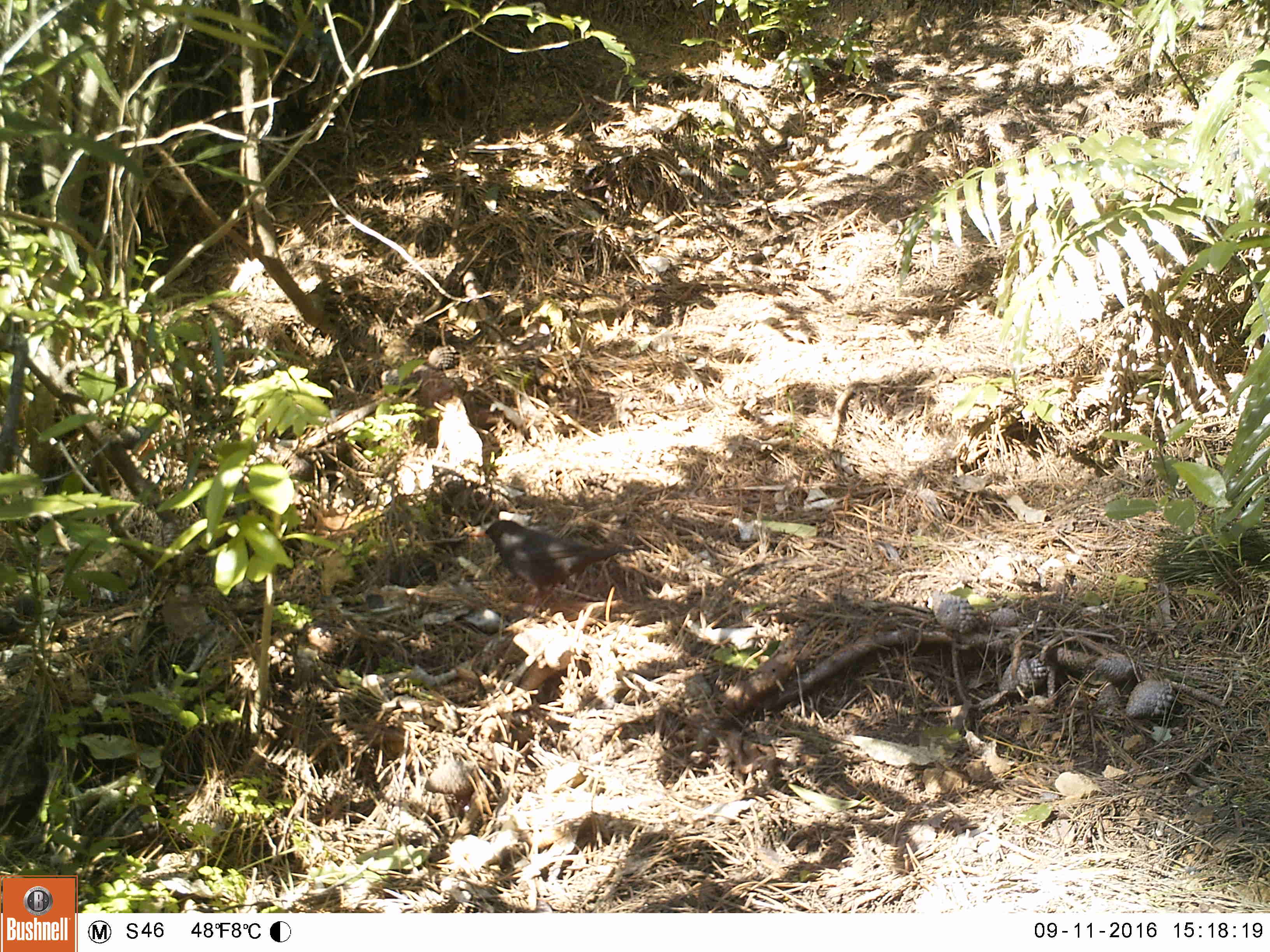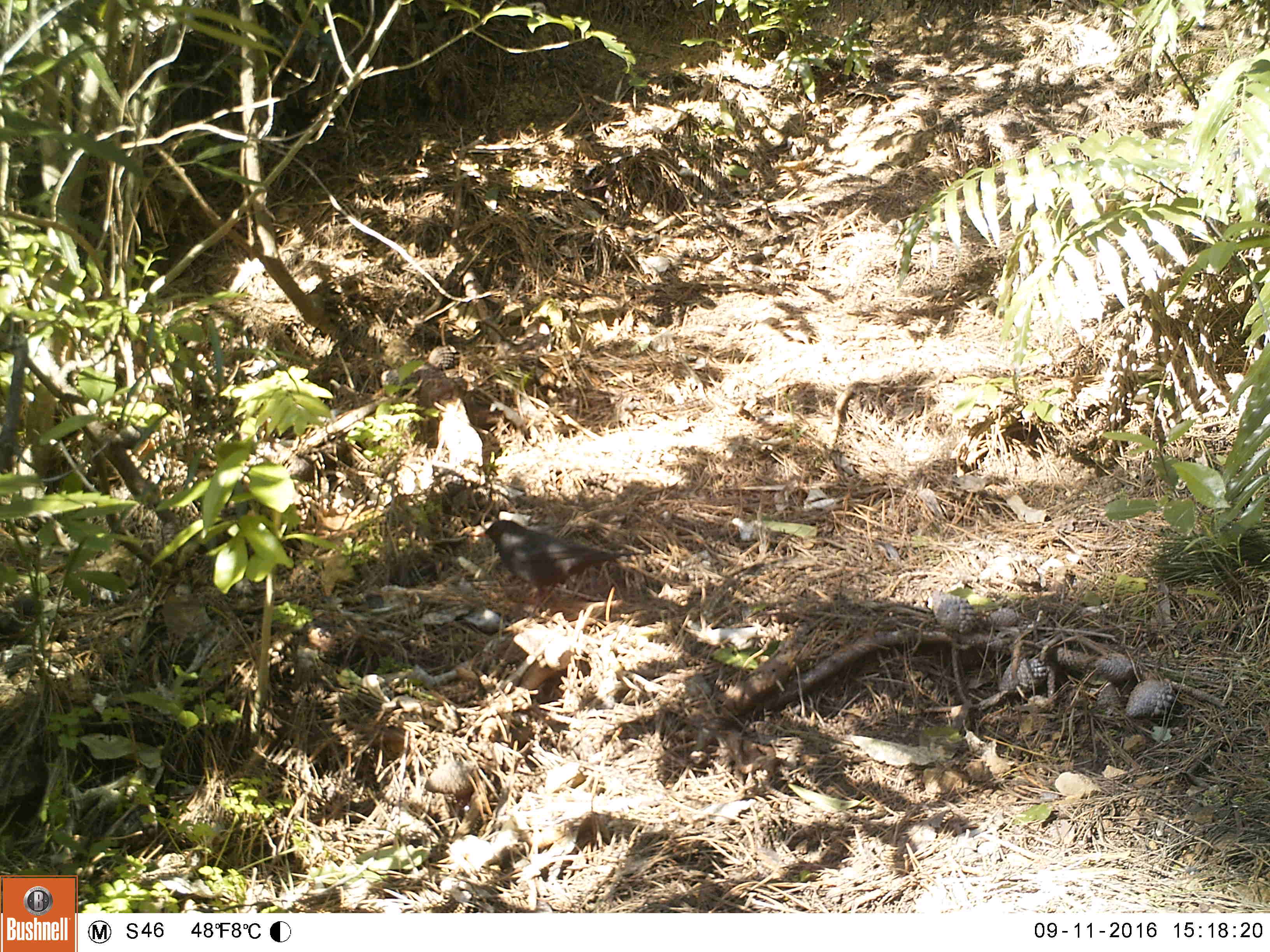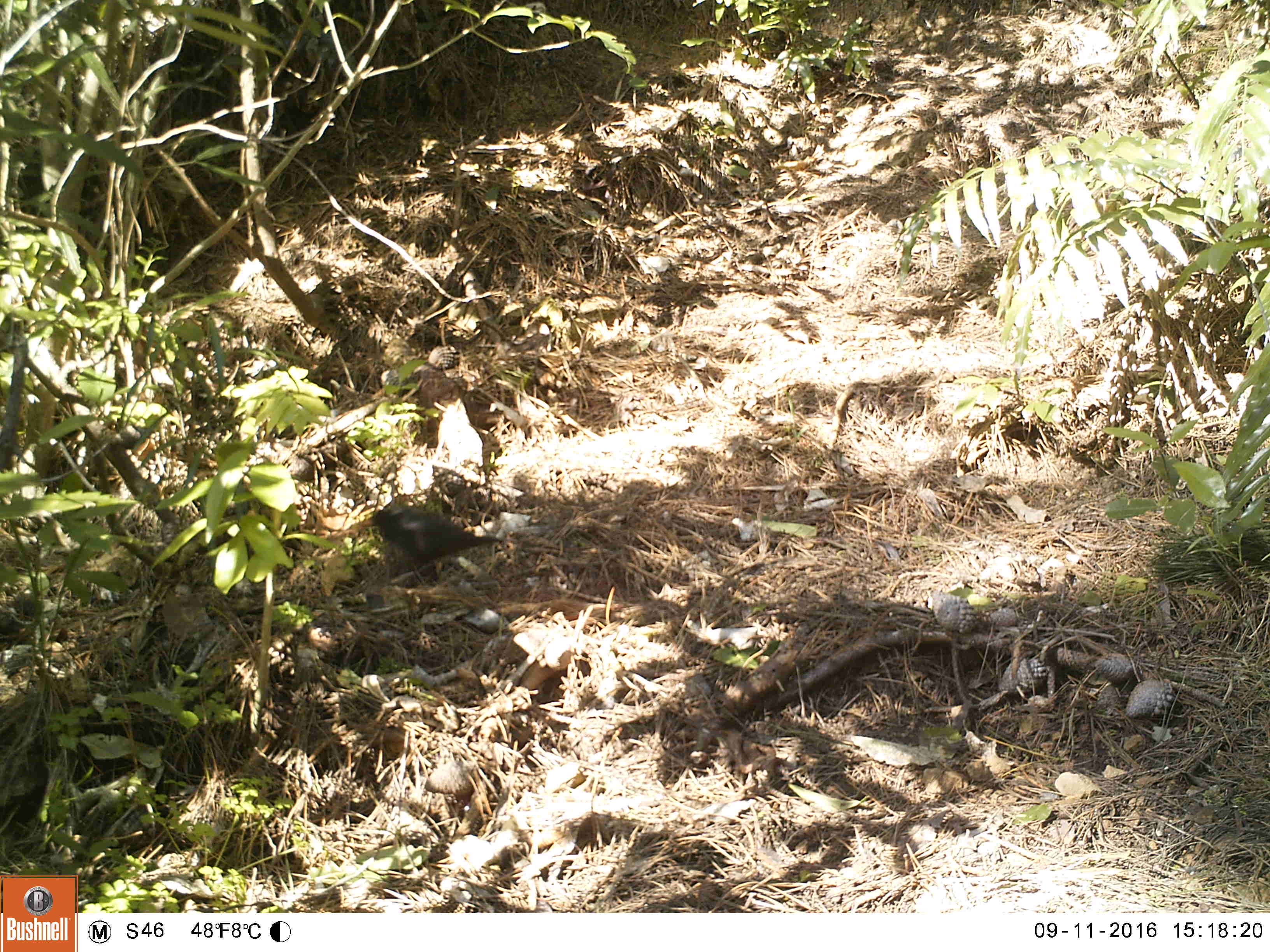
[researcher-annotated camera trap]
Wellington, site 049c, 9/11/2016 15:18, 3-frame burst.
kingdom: Animalia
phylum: Chordata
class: Aves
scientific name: Aves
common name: bird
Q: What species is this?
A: Bird (Aves).